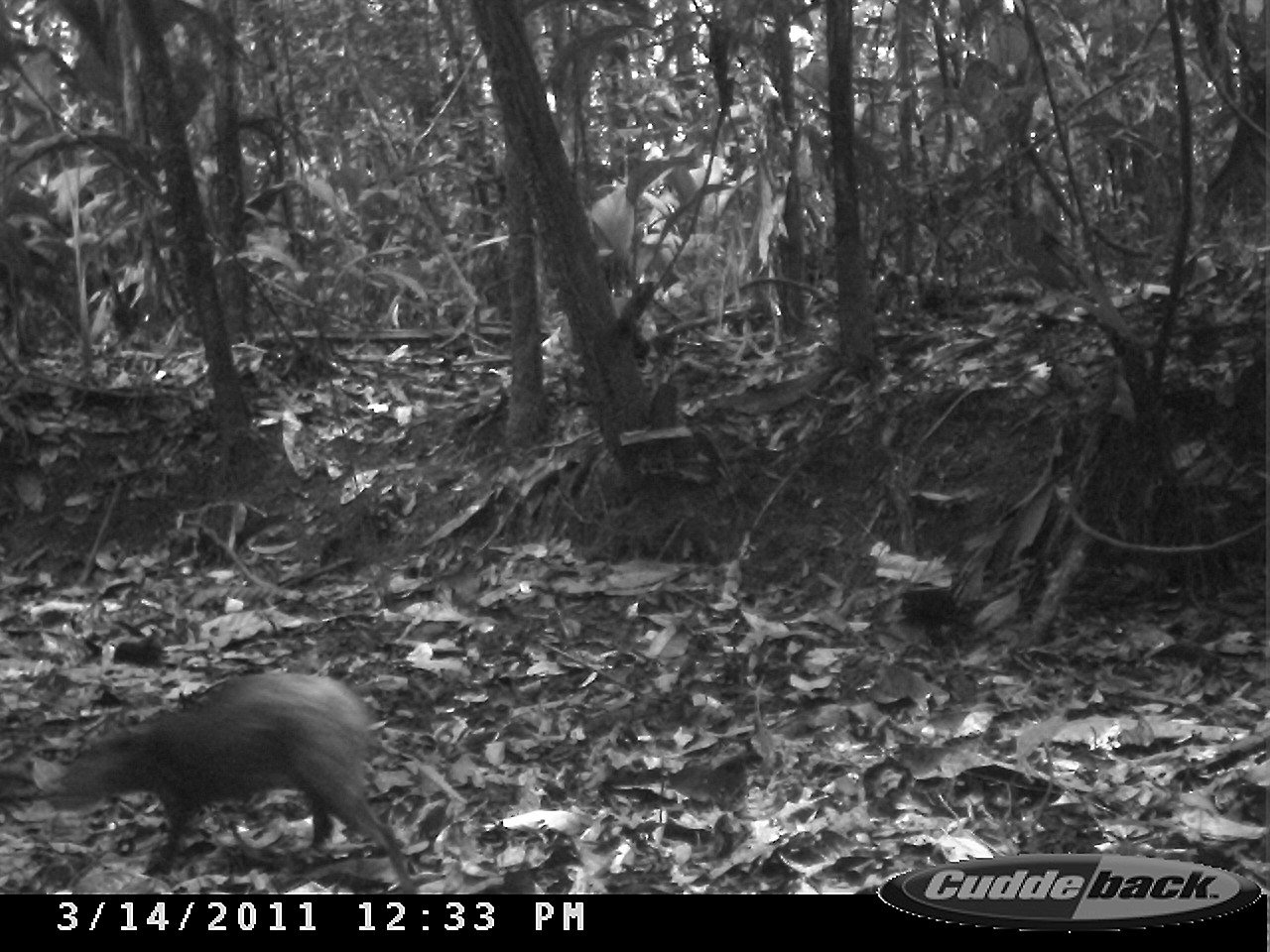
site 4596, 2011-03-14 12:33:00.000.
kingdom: Animalia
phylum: Chordata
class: Mammalia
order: Rodentia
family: Dasyproctidae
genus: Dasyprocta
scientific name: Dasyprocta leporina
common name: red-rumped agouti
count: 1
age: adult